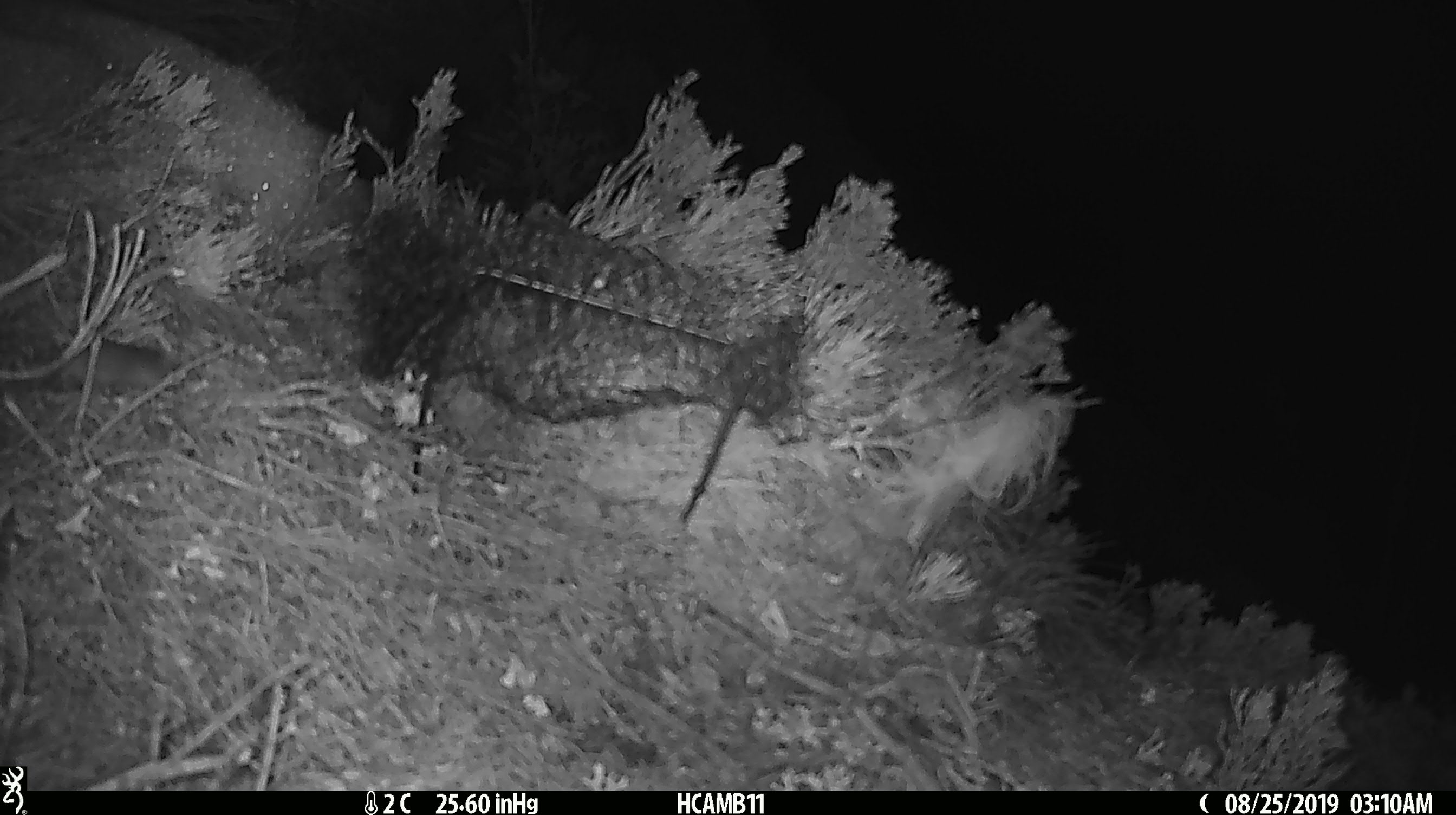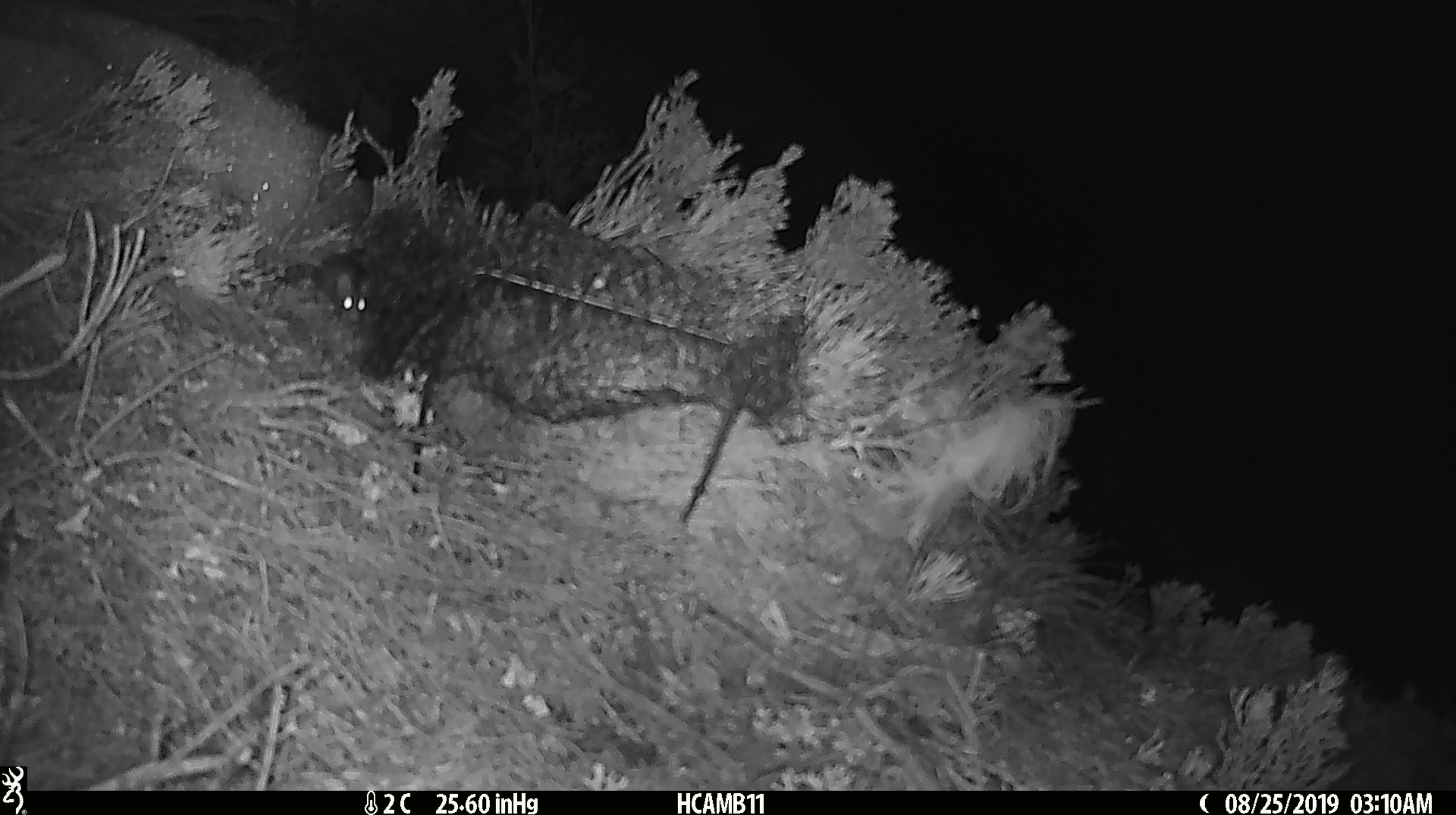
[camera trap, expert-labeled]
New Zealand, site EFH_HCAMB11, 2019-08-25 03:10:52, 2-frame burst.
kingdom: Animalia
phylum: Chordata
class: Mammalia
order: Rodentia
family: Muridae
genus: Mus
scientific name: Mus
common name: mouse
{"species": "mouse (Mus)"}